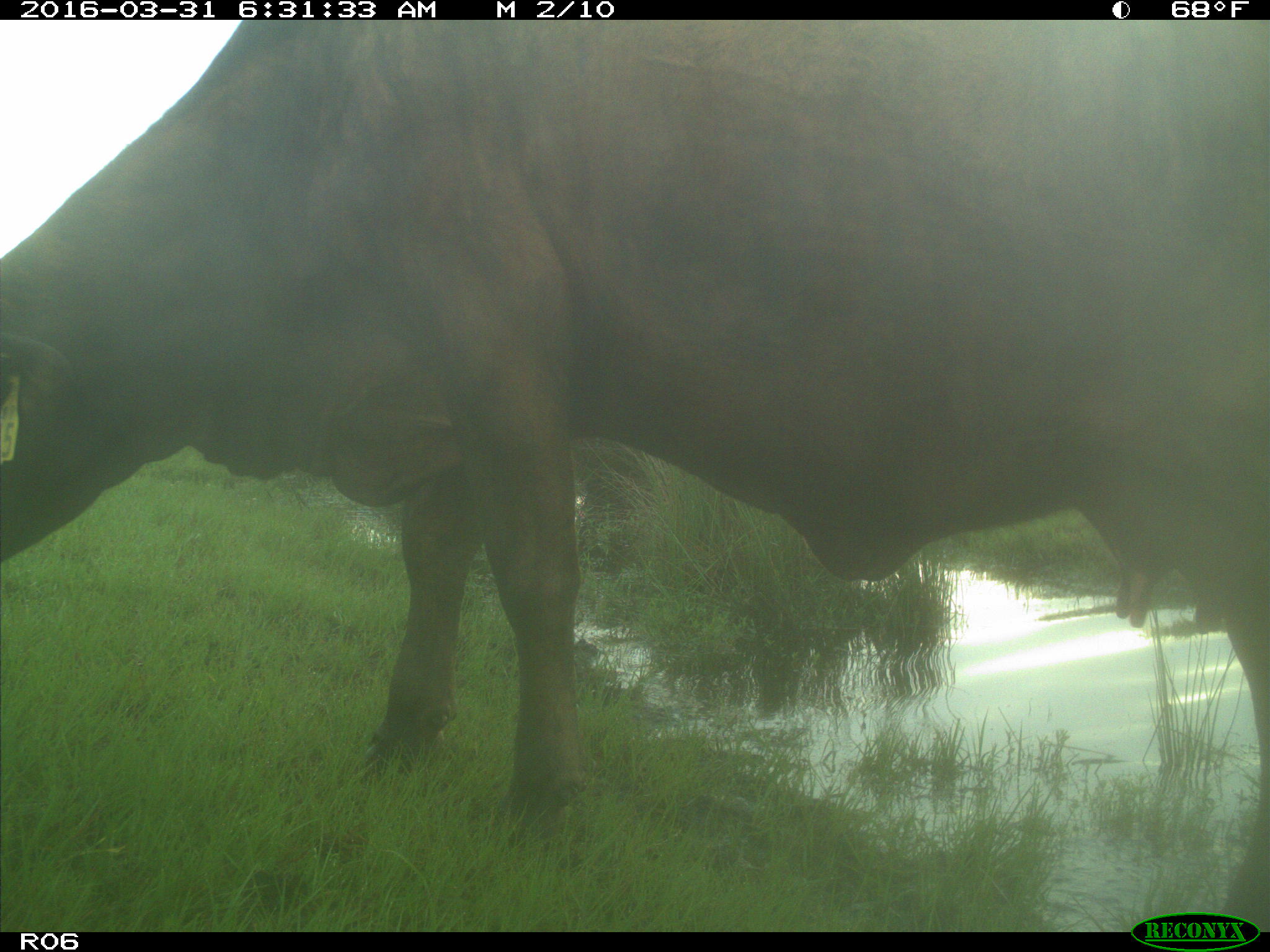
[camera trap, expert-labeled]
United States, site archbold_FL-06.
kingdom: Animalia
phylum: Chordata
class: Mammalia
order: Artiodactyla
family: Bovidae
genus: Bos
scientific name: Bos taurus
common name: domestic cow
Bos taurus (domestic cow).